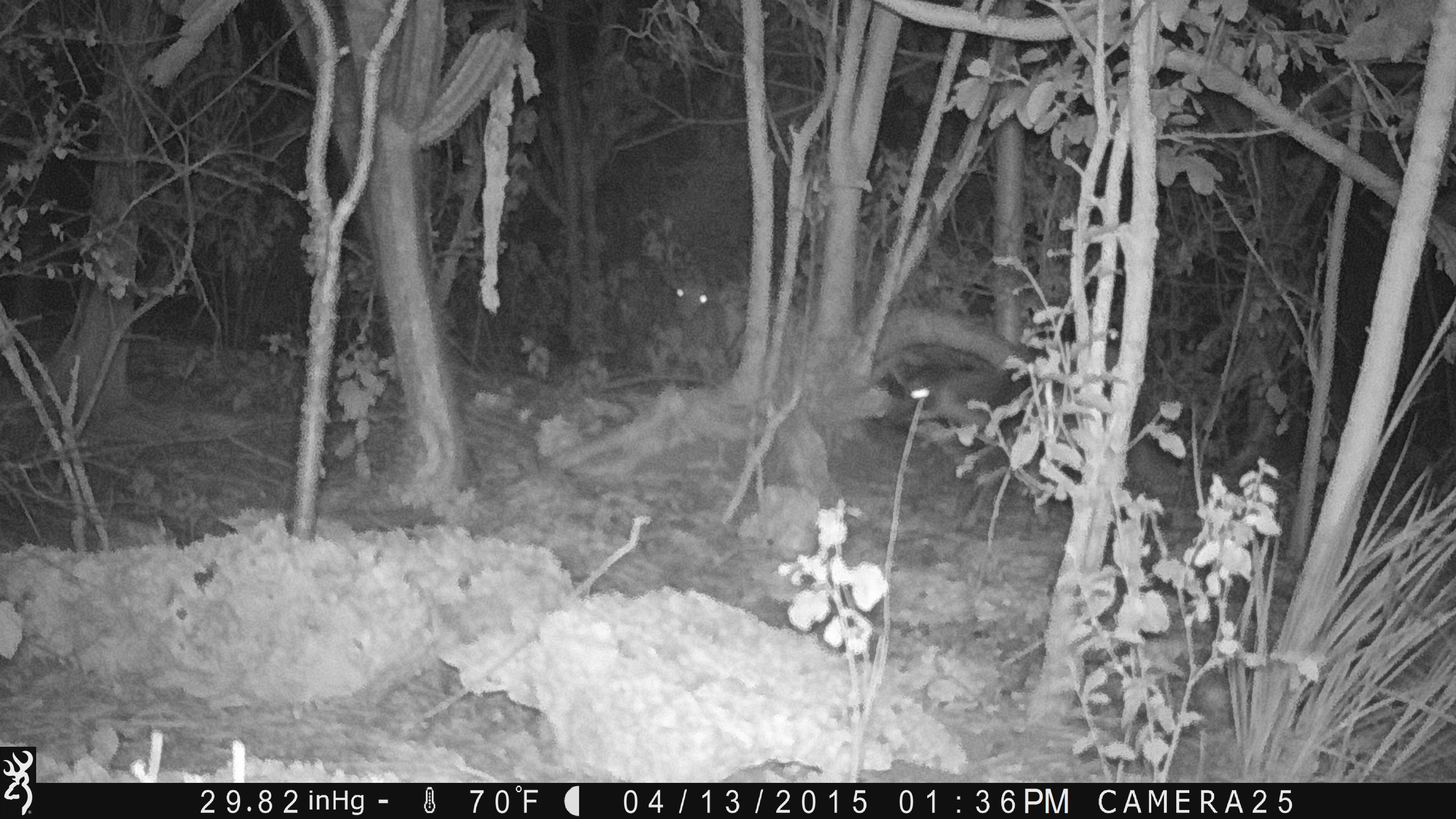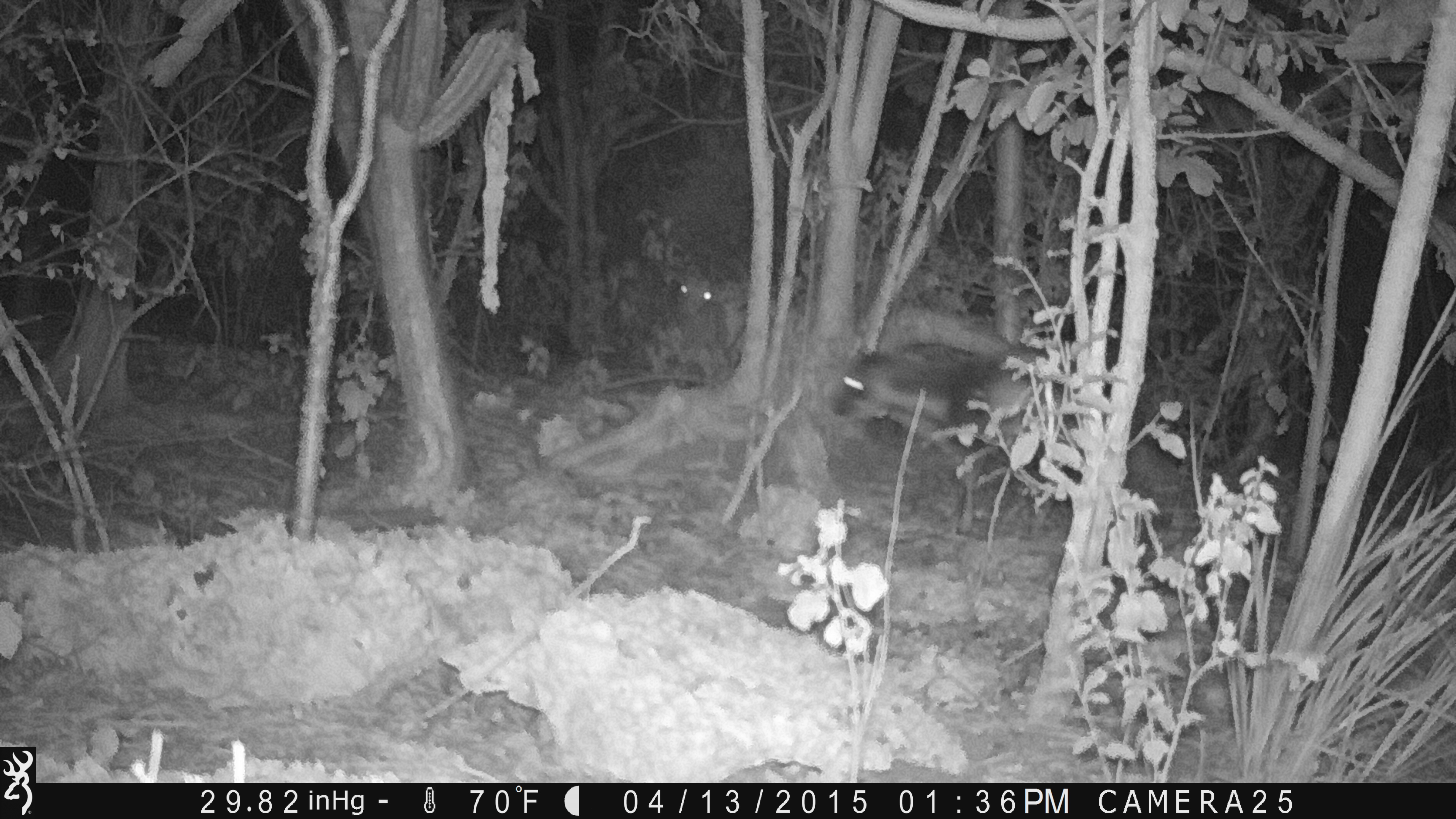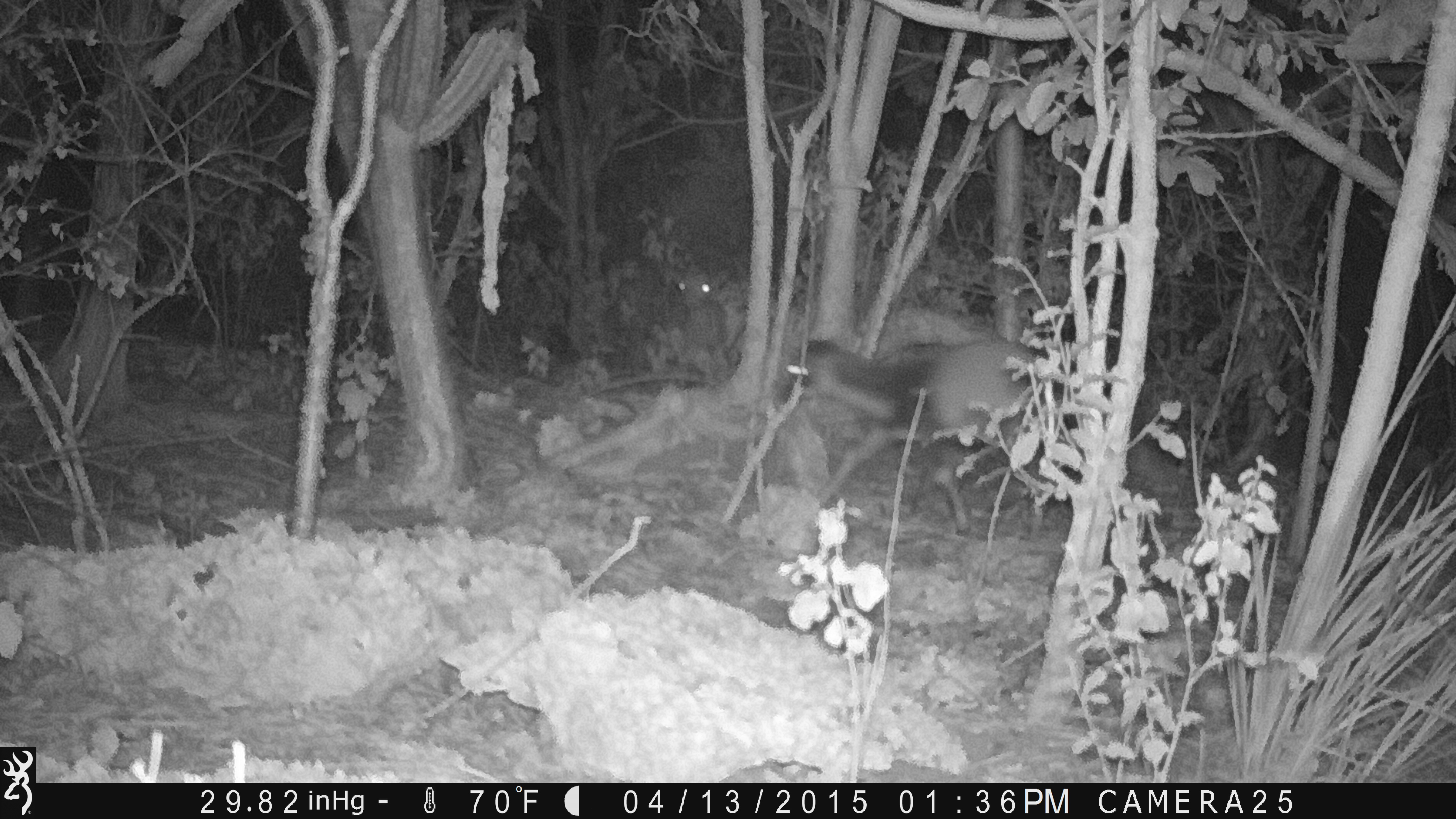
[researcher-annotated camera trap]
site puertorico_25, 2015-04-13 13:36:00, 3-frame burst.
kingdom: Animalia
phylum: Chordata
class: Mammalia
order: Artiodactyla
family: Bovidae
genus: Capra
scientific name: Capra hircus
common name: goat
Goat (Capra hircus).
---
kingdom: Animalia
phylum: Chordata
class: Mammalia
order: Artiodactyla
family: Suidae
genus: Sus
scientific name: Sus scrofa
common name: pig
Pig (Sus scrofa).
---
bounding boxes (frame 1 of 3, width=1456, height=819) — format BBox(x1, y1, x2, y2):
goat: BBox(654, 260, 734, 353)
unknown: BBox(930, 346, 1062, 435)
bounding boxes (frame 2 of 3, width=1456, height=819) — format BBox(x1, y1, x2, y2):
pig: BBox(831, 341, 1045, 452); BBox(665, 269, 742, 360)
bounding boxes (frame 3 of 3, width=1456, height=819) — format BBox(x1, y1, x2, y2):
goat: BBox(792, 332, 1065, 537)
unknown: BBox(671, 264, 748, 370)